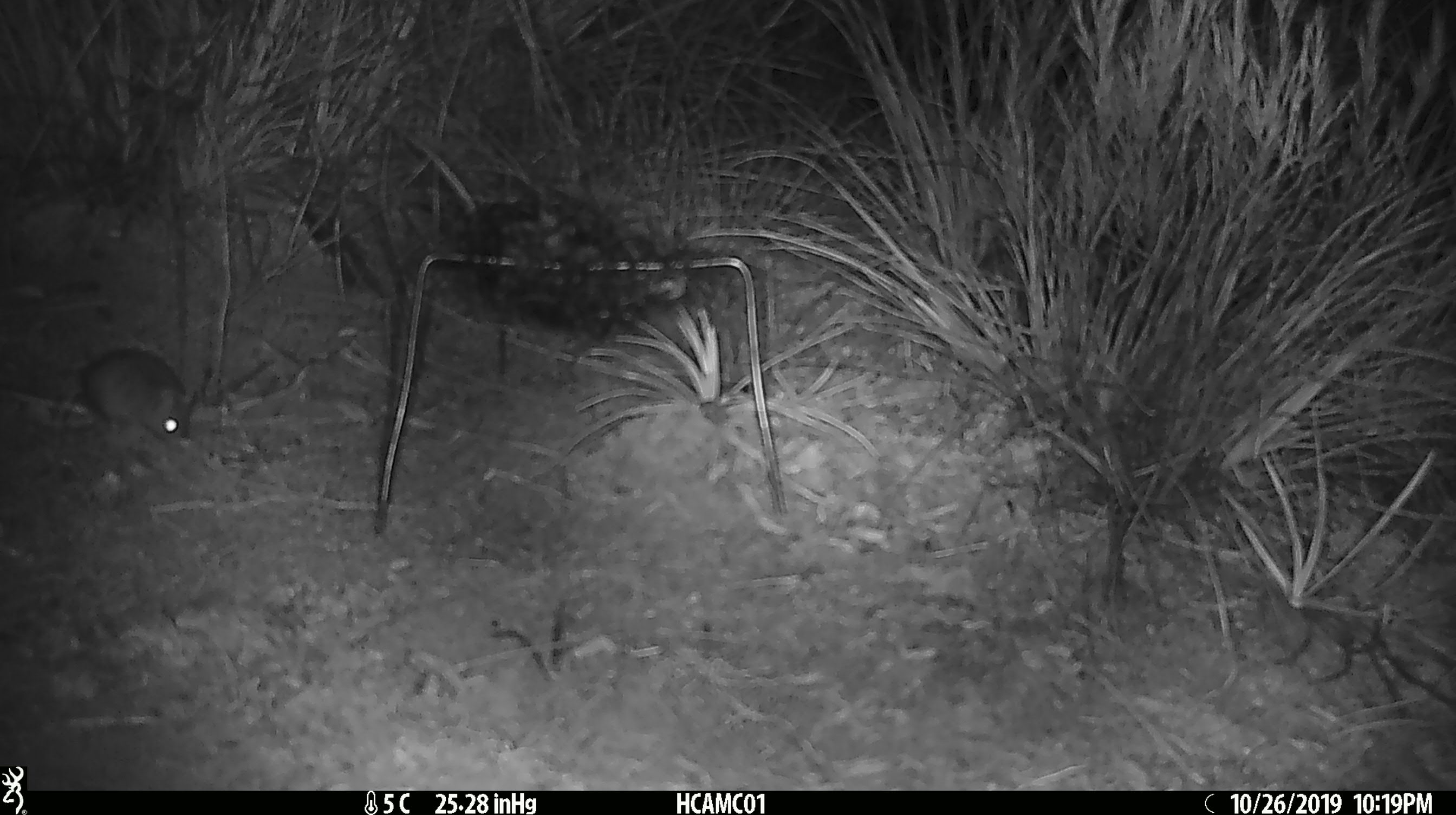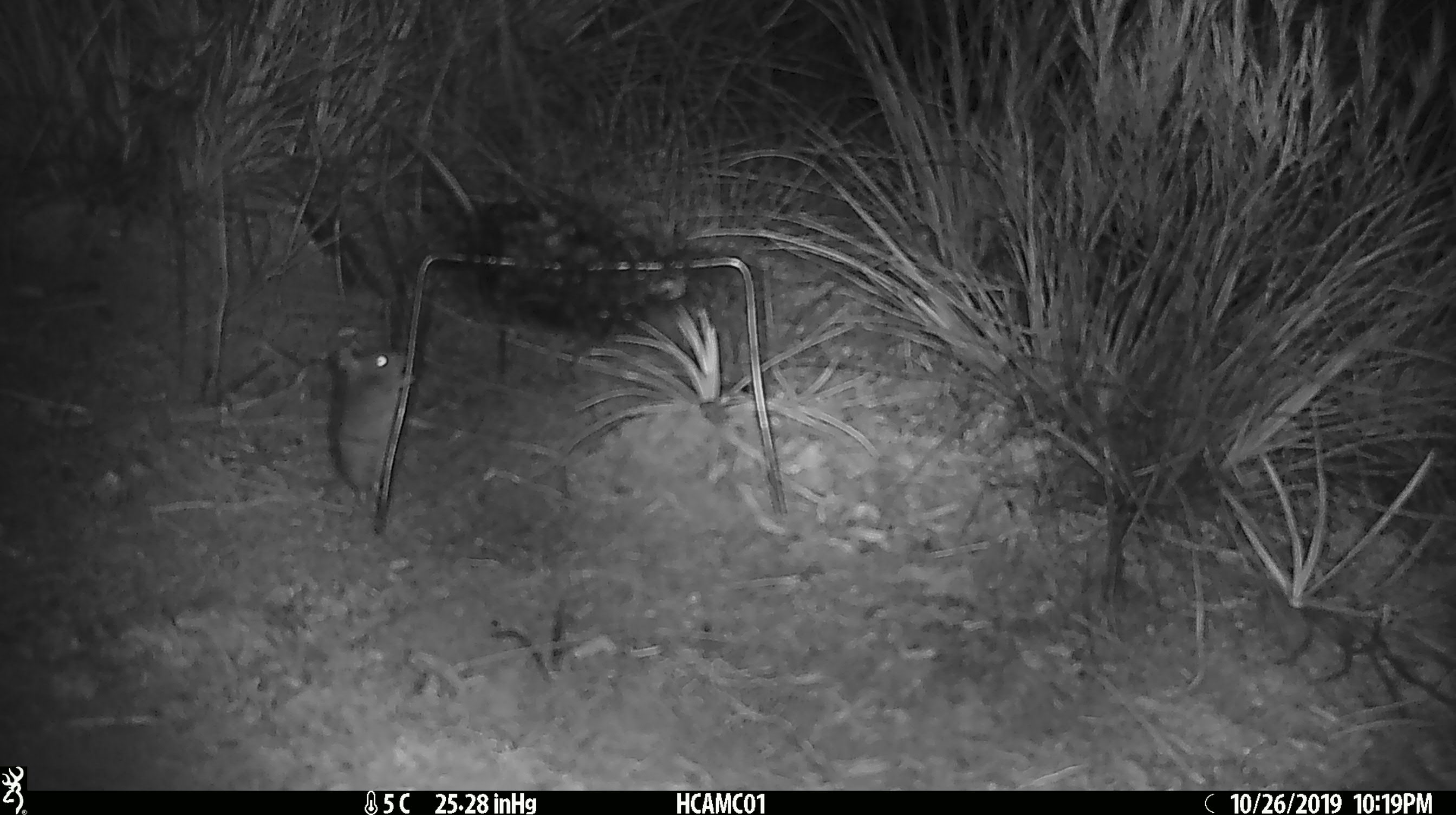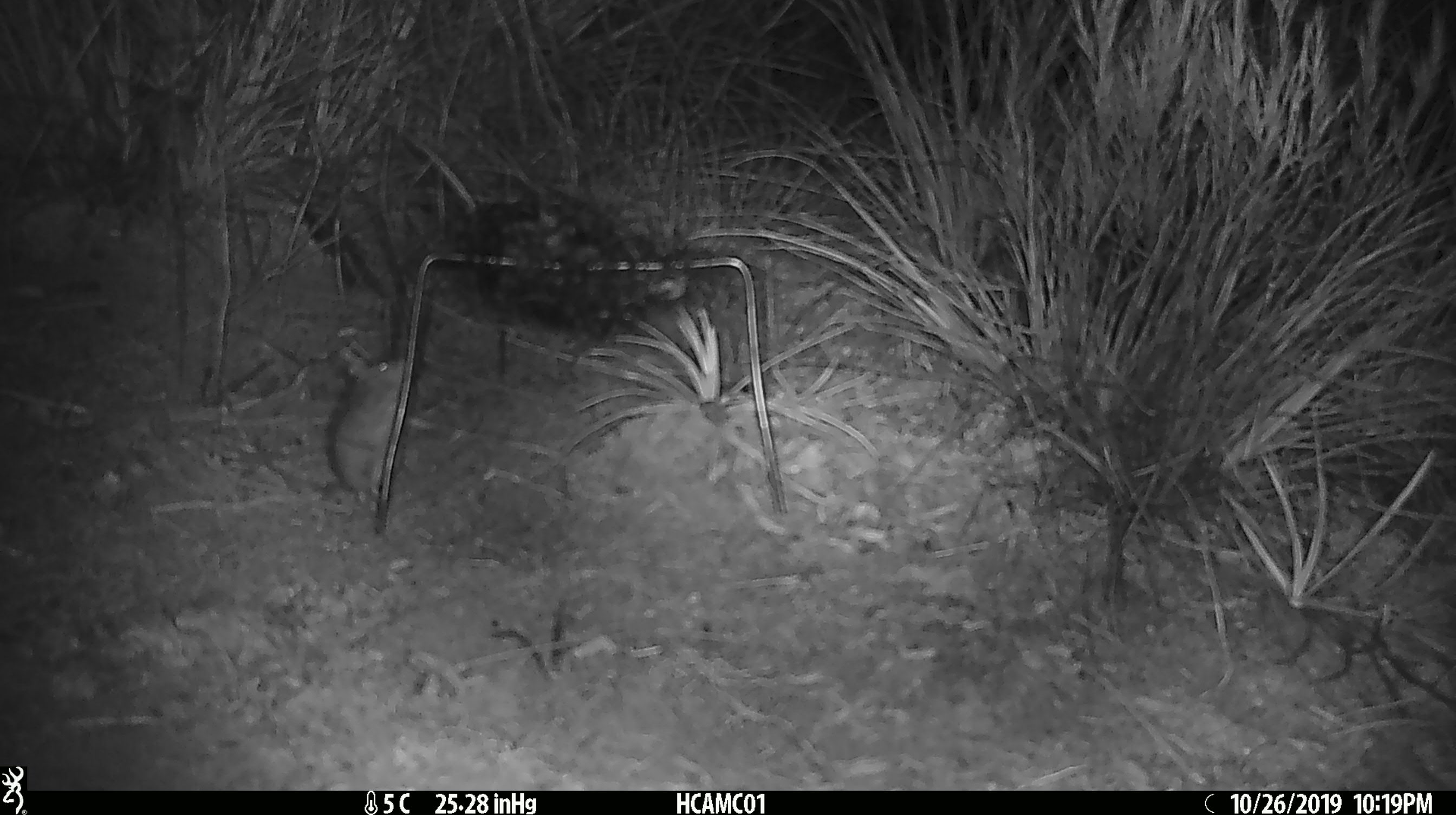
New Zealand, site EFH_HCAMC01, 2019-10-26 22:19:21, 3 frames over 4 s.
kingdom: Animalia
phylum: Chordata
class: Mammalia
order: Rodentia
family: Muridae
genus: Mus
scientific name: Mus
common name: mouse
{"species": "mouse (Mus)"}